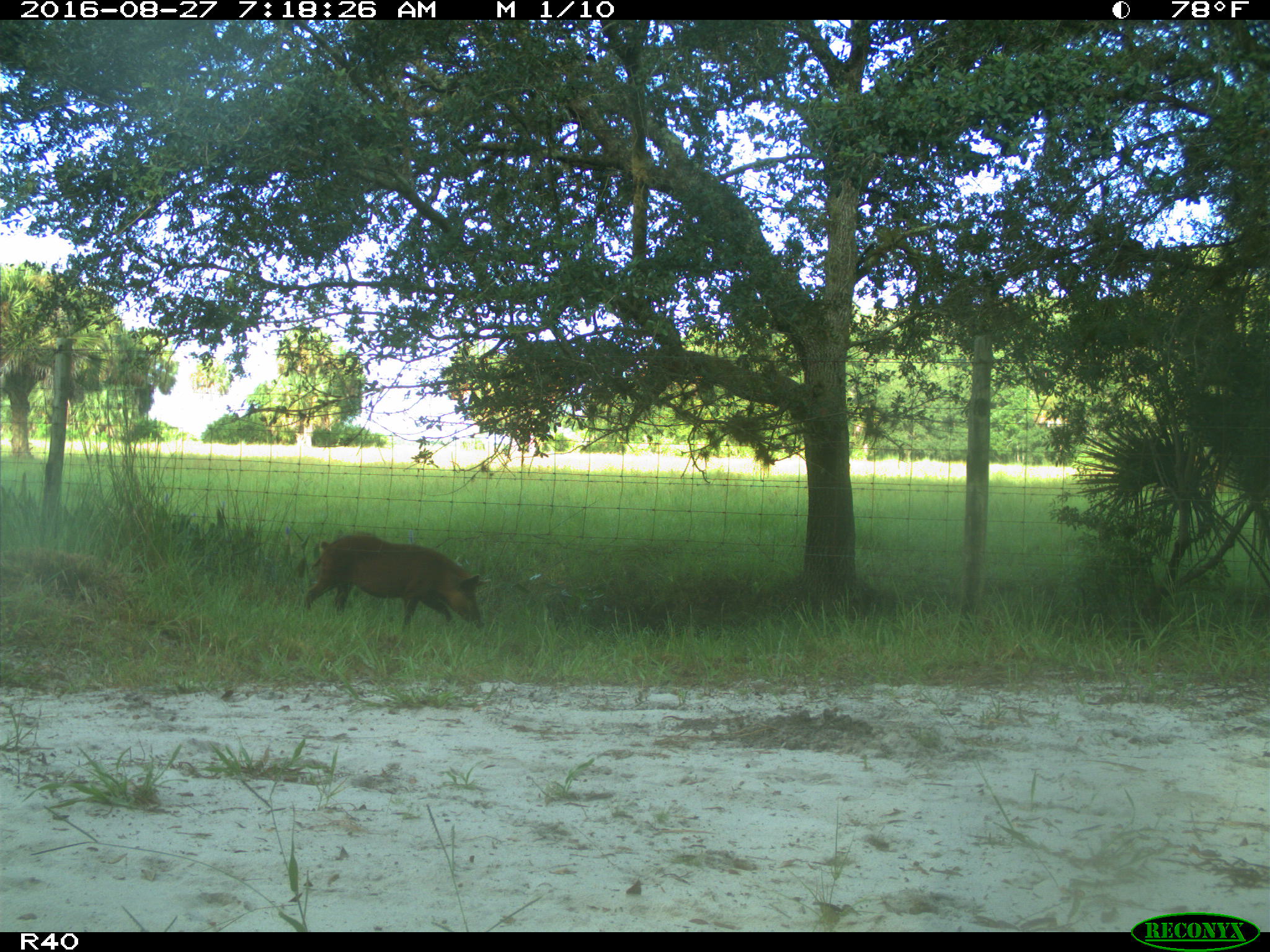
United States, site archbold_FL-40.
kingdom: Animalia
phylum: Chordata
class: Mammalia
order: Artiodactyla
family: Suidae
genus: Sus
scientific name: Sus scrofa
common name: wild boar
Sus scrofa (wild boar).